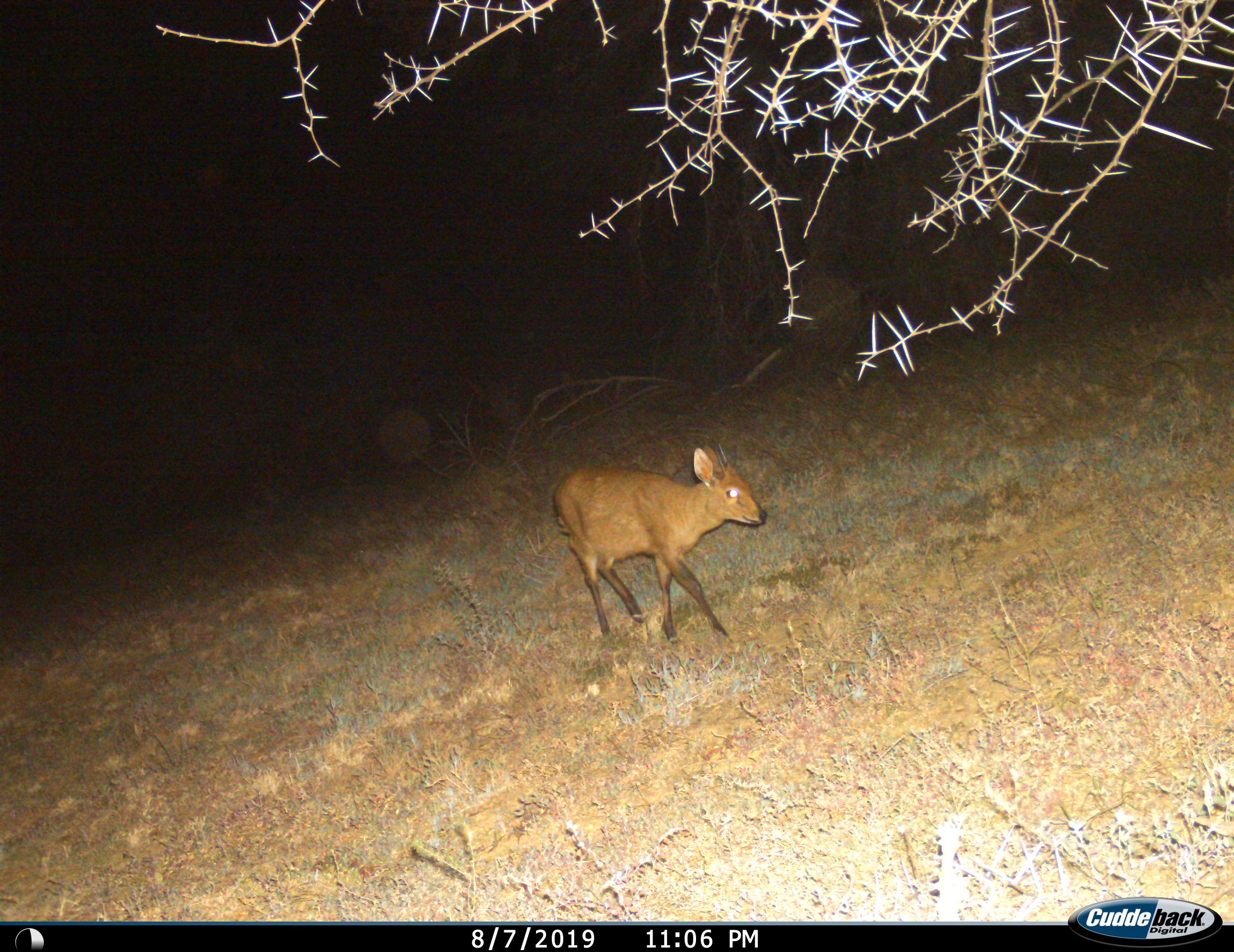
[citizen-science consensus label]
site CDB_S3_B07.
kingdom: Animalia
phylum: Chordata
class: Mammalia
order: Artiodactyla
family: Bovidae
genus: Oreotragus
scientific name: Oreotragus oreotragus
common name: klipspringer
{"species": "klipspringer (Oreotragus oreotragus)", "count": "1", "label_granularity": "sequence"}